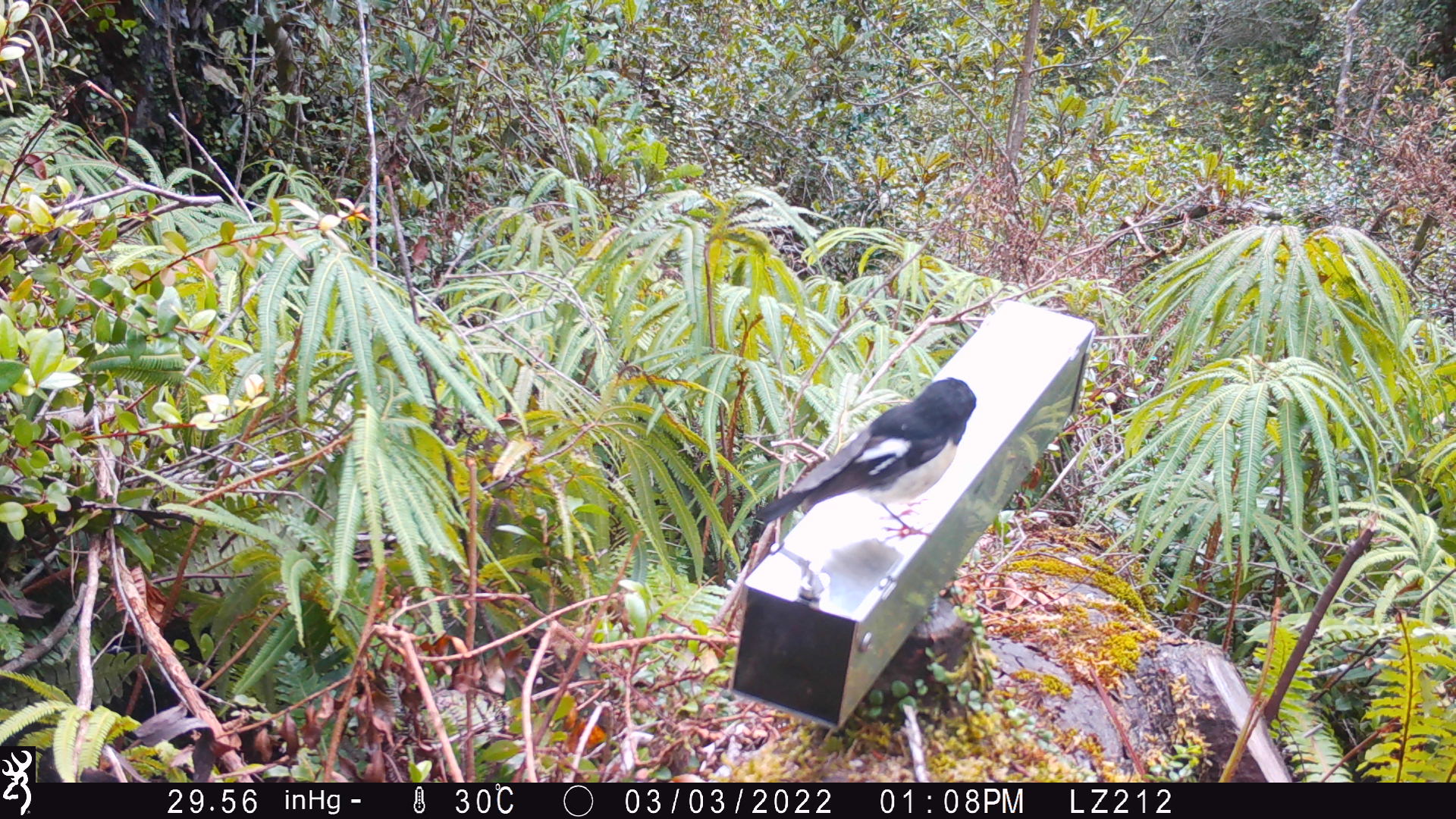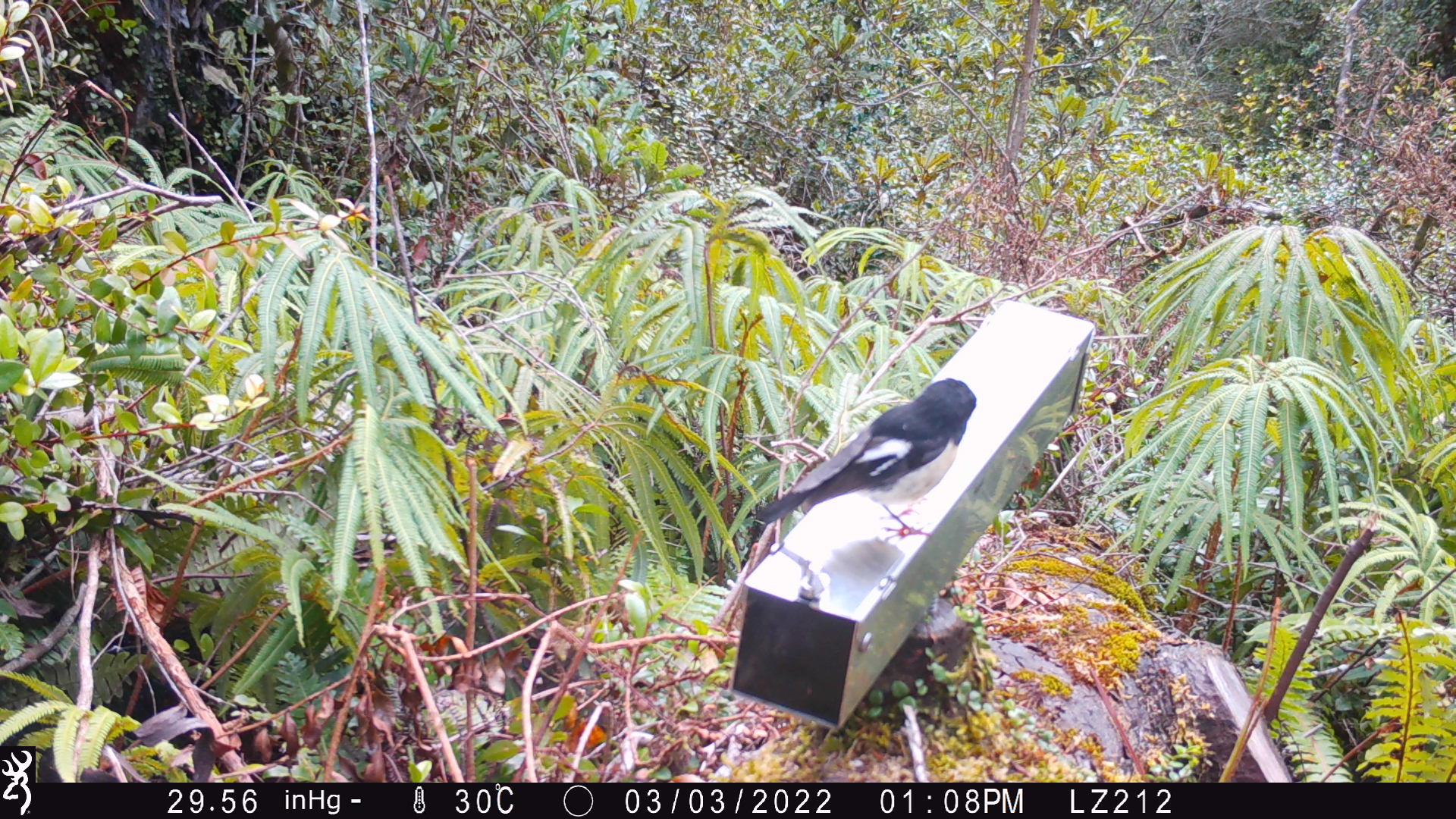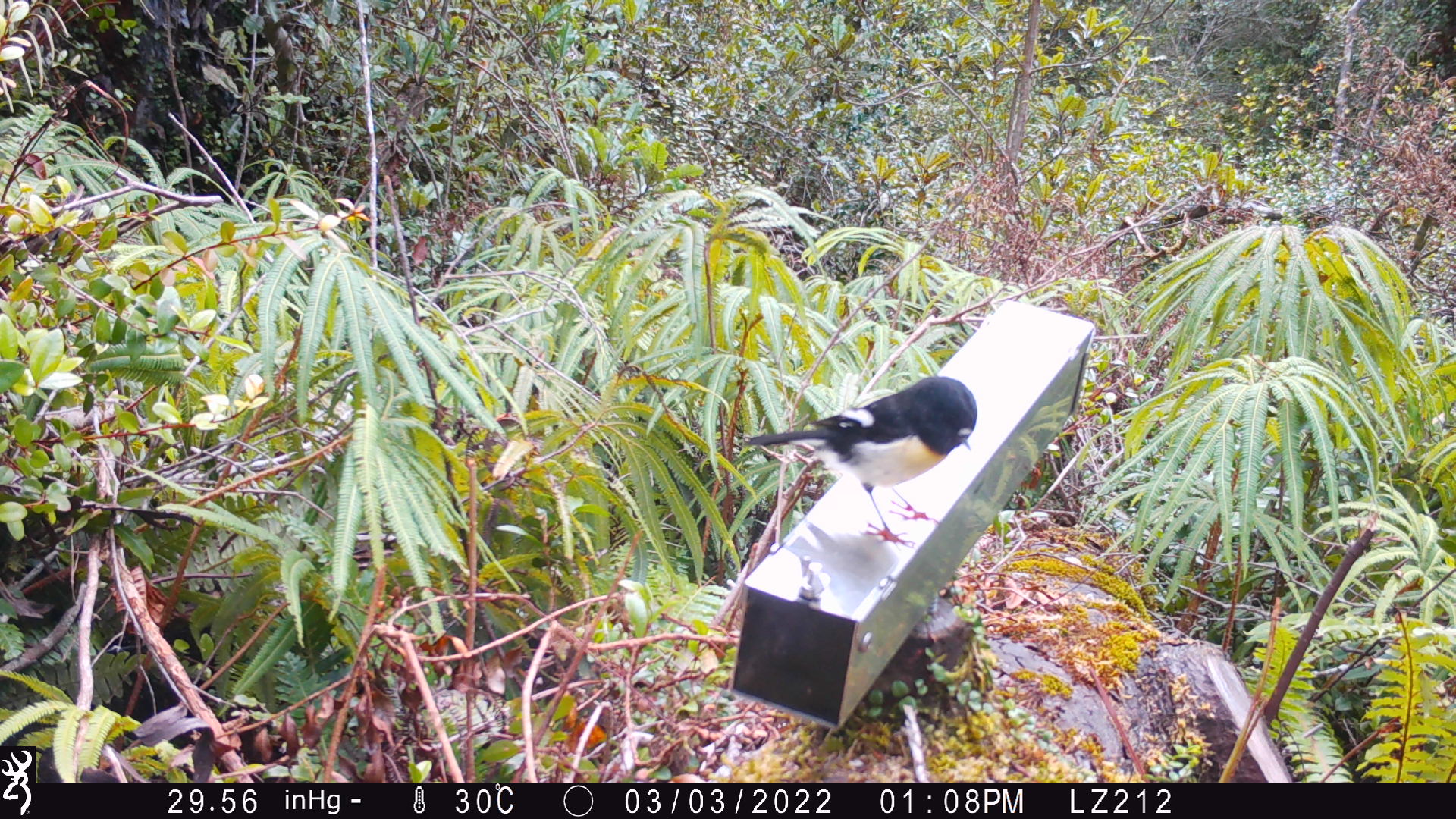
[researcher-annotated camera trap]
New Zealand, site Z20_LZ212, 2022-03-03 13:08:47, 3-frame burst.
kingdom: Animalia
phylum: Chordata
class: Aves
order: Passeriformes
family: Petroicidae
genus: Petroica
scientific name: Petroica macrocephala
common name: tomtit